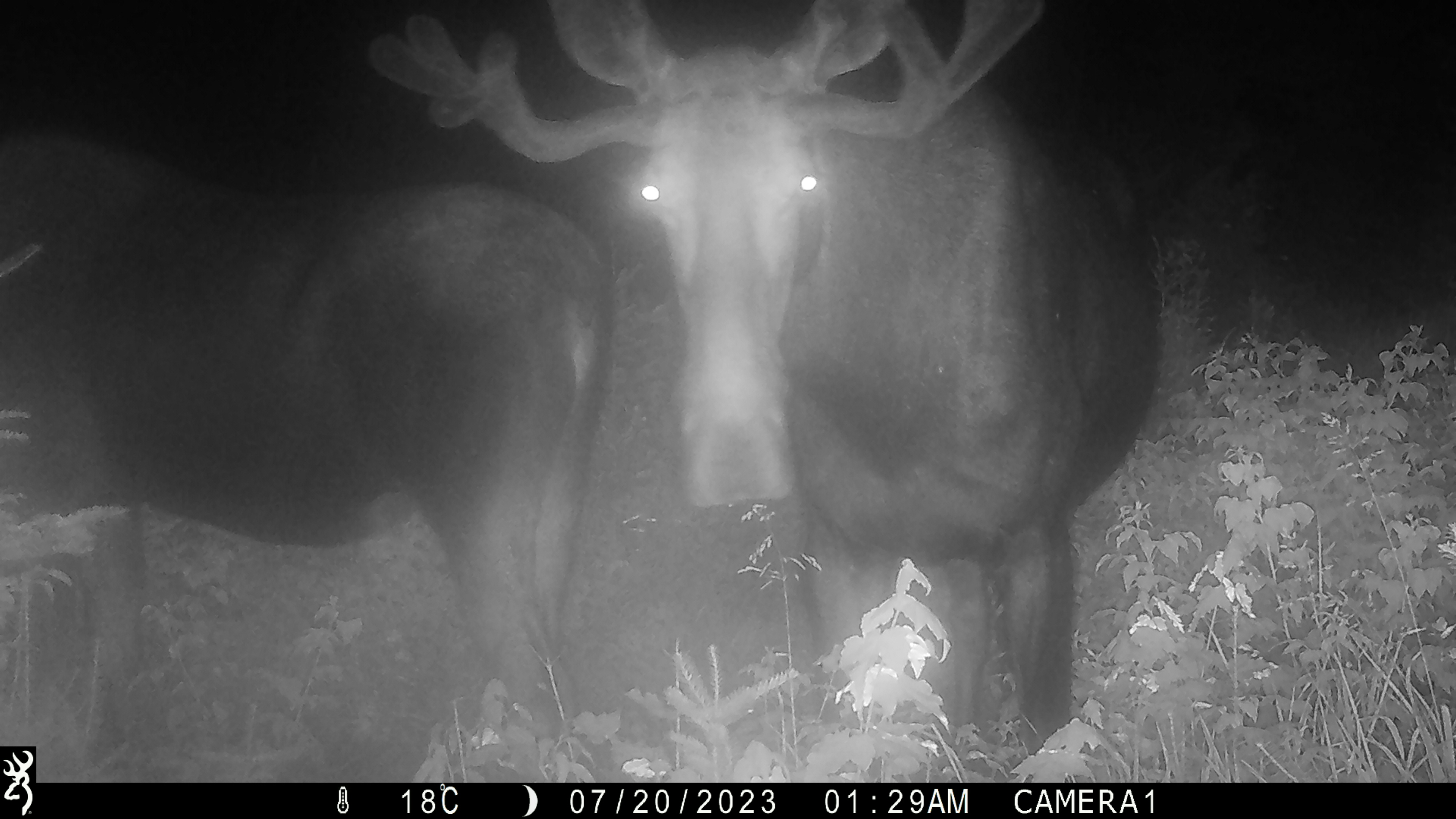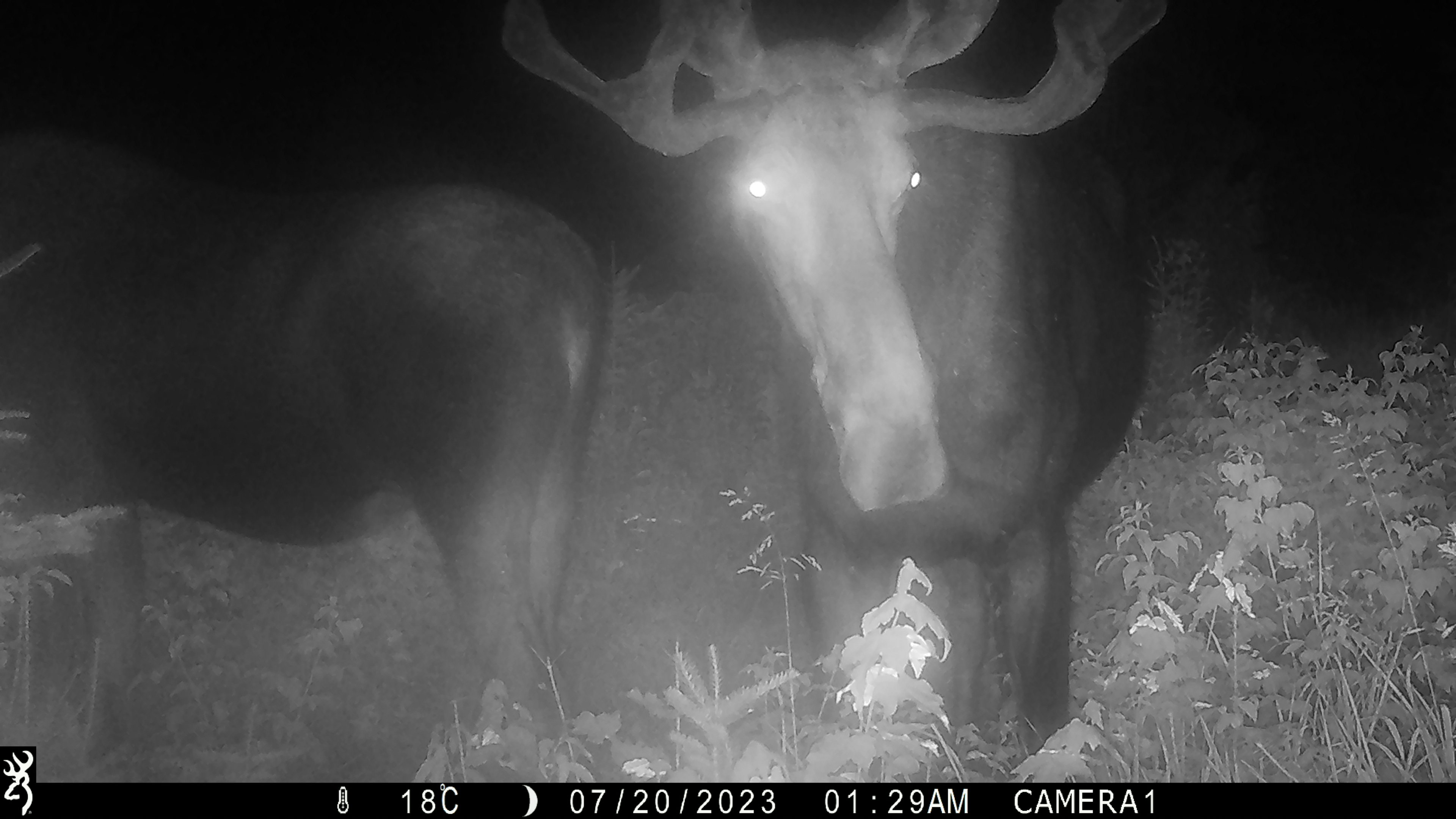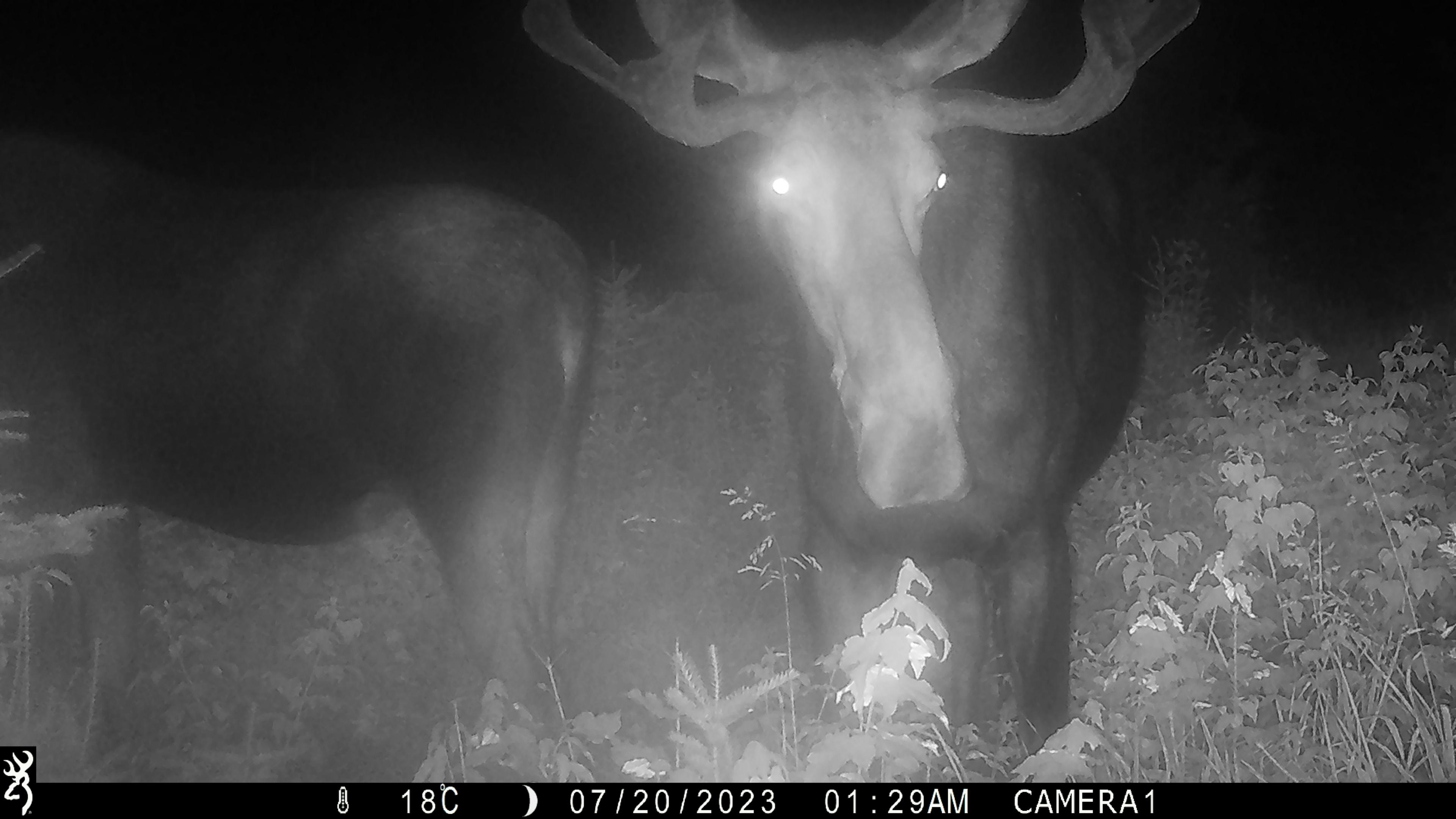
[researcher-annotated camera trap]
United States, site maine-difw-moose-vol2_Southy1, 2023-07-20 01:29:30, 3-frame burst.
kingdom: Animalia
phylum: Chordata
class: Mammalia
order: Artiodactyla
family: Cervidae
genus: Alces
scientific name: Alces alces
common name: moose